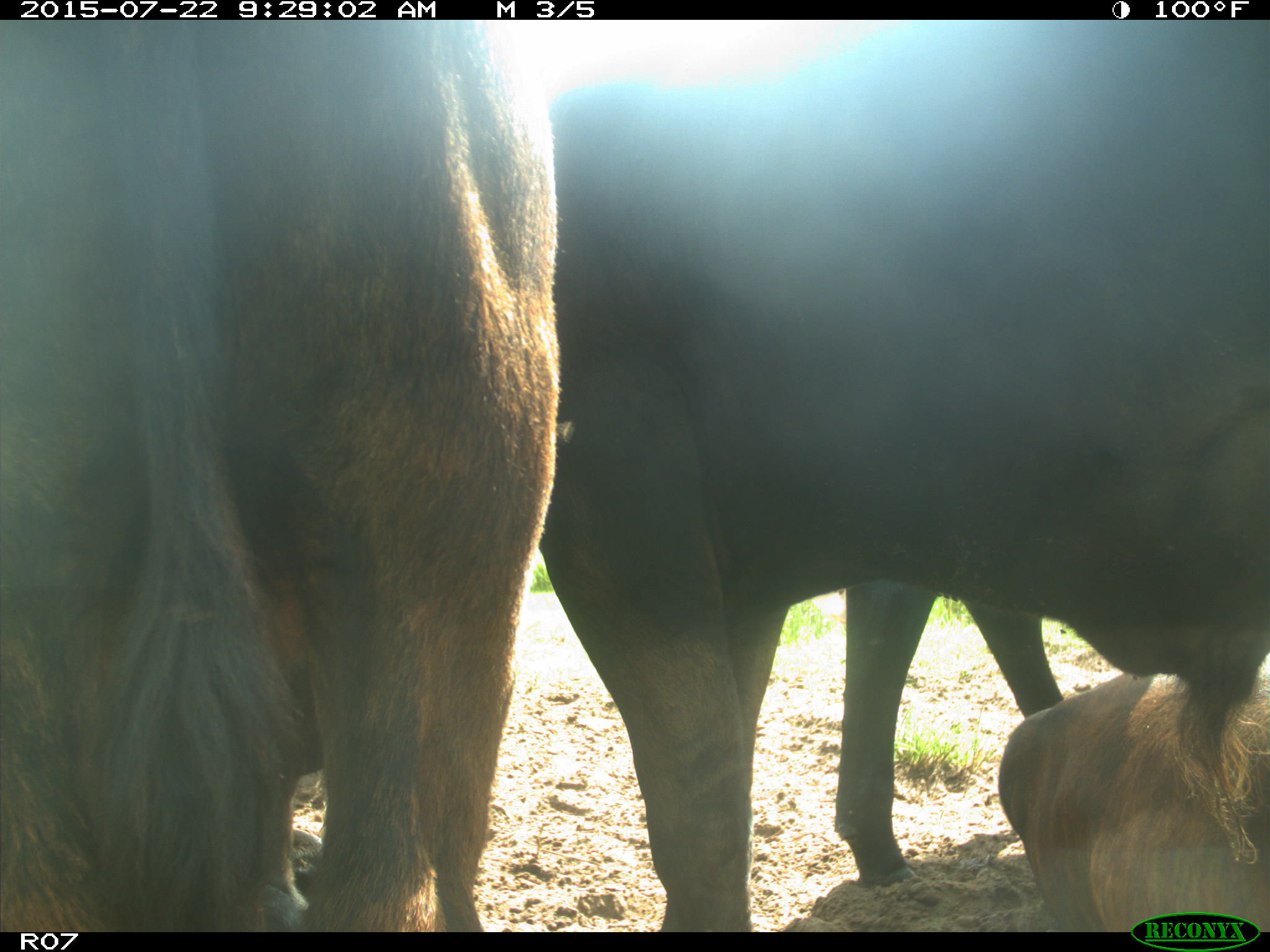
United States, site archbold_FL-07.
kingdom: Animalia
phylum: Chordata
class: Mammalia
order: Artiodactyla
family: Bovidae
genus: Bos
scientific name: Bos taurus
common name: domestic cow